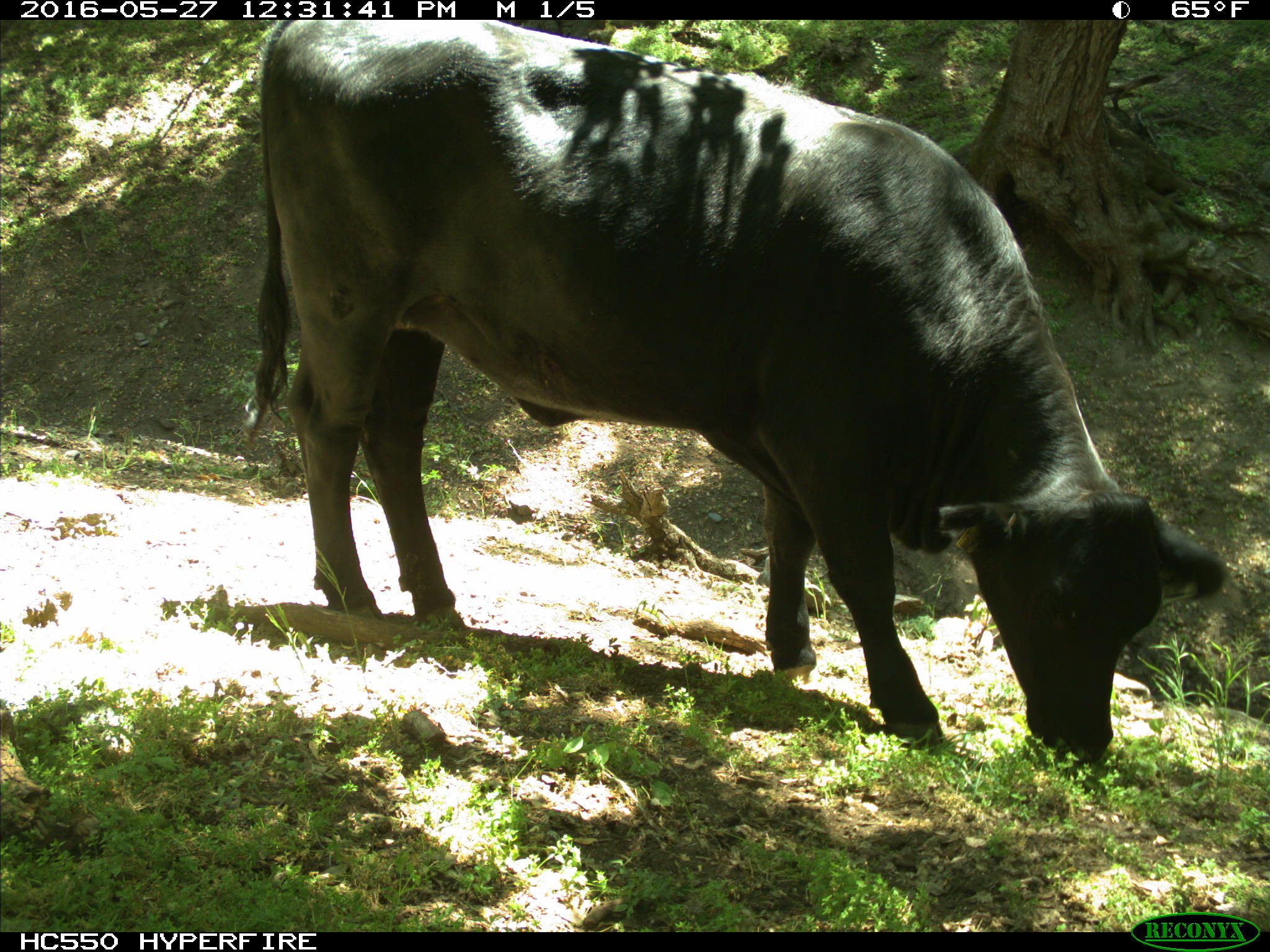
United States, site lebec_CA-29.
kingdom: Animalia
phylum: Chordata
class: Mammalia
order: Artiodactyla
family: Bovidae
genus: Bos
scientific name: Bos taurus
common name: domestic cow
Bos taurus (domestic cow).